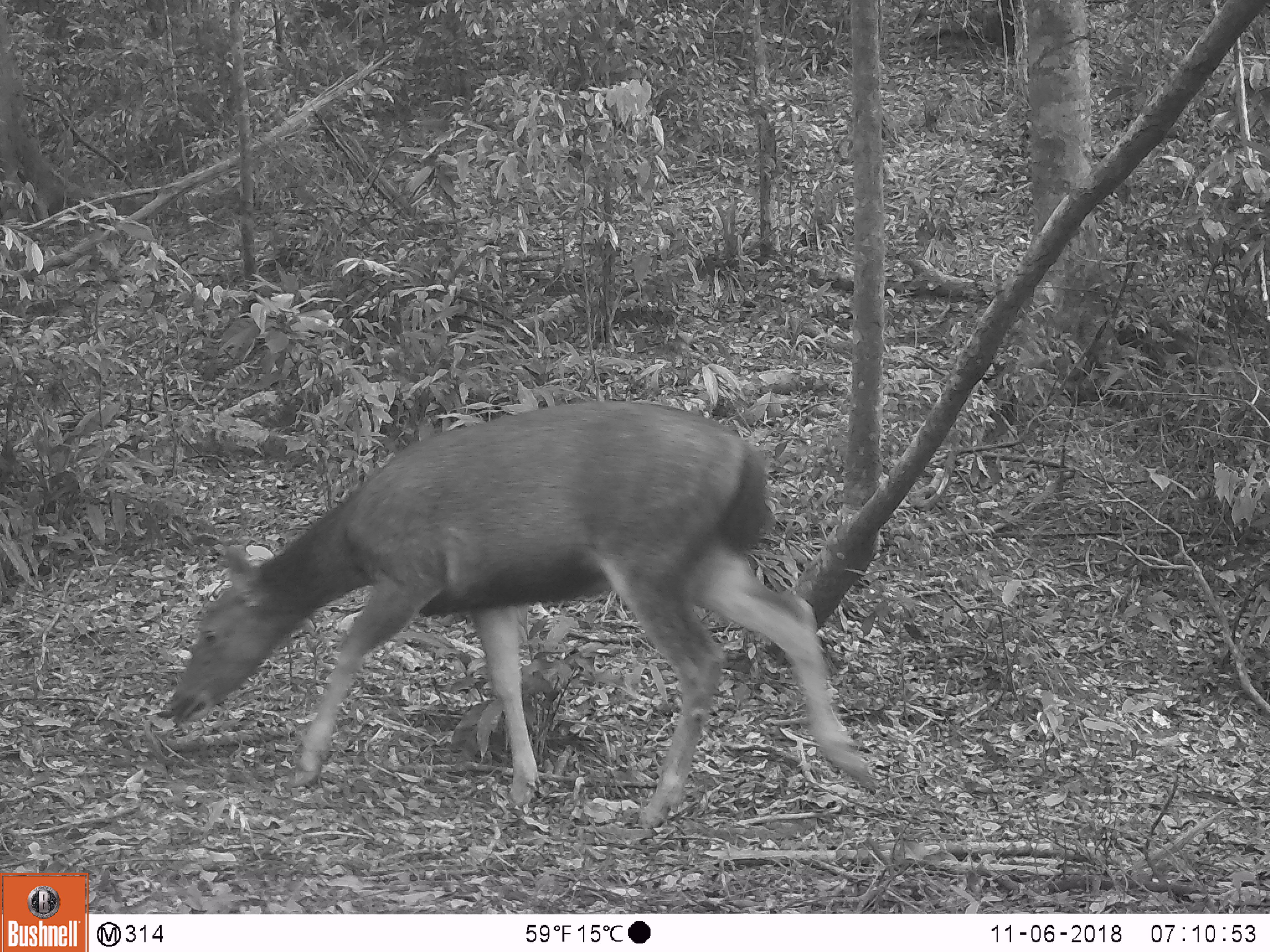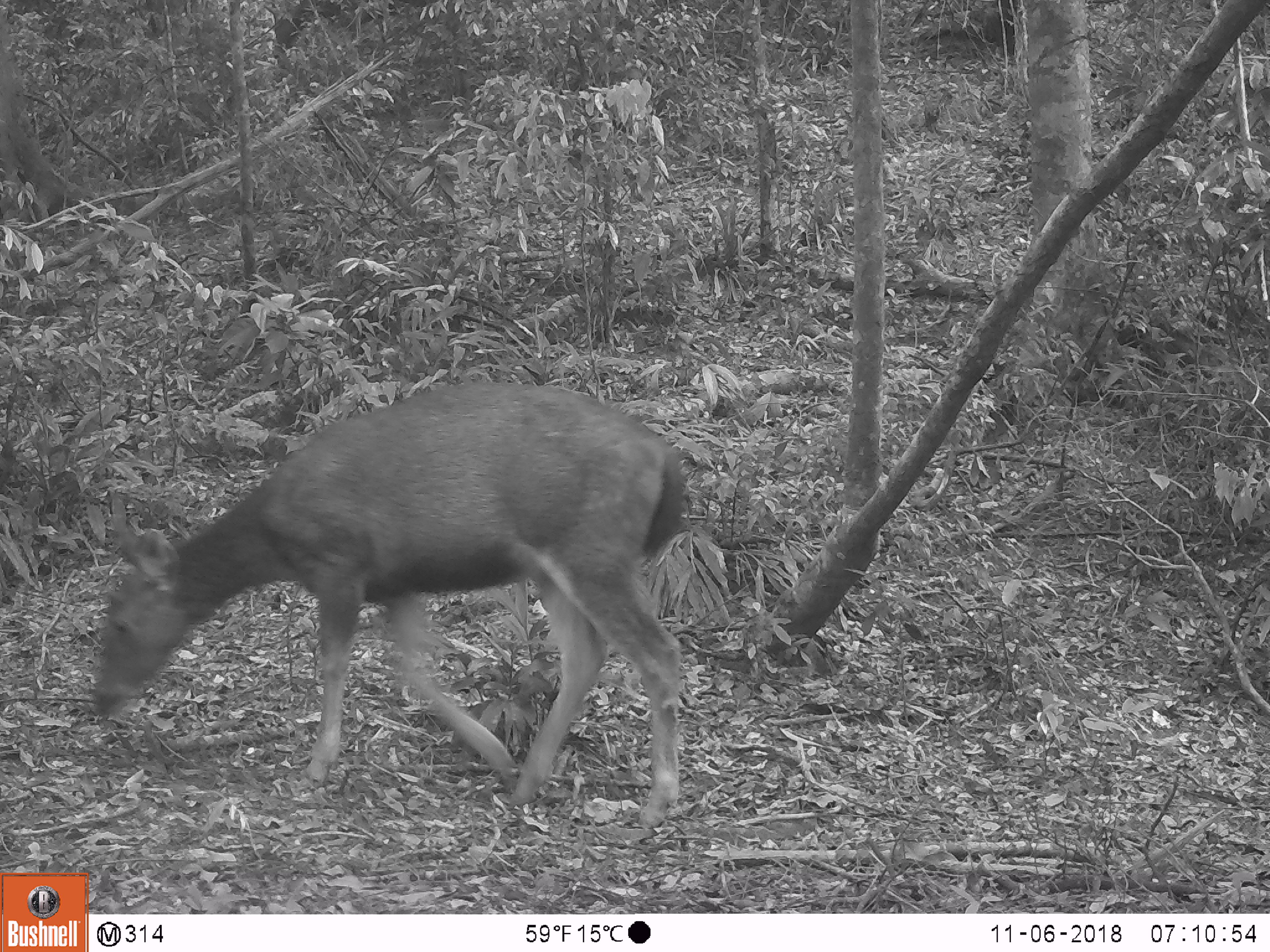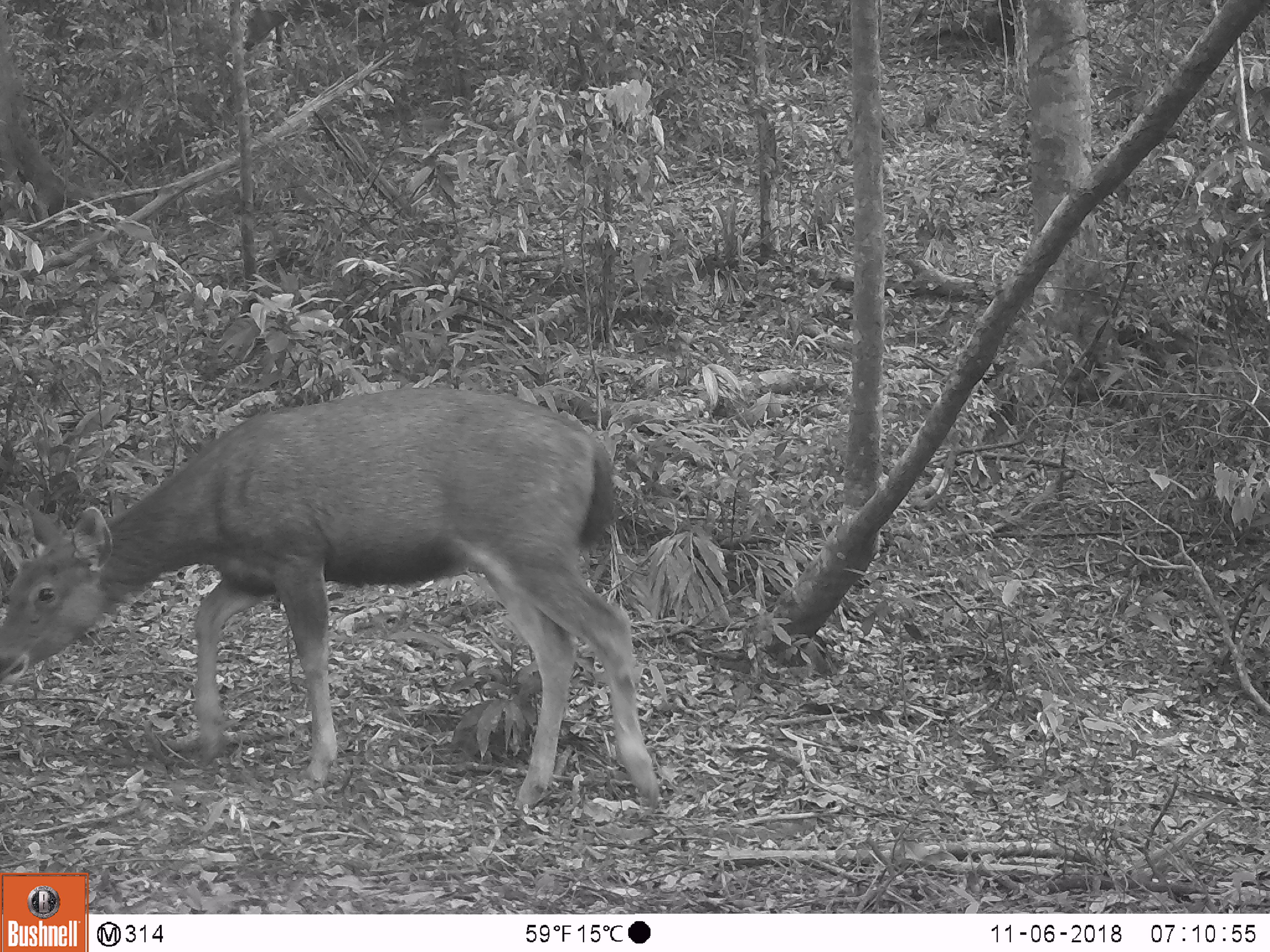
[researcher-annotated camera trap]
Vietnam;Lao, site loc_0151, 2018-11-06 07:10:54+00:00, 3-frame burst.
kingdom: Animalia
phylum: Chordata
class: Mammalia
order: Artiodactyla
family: Cervidae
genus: Rusa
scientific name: Rusa unicolor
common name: sambar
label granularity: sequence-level